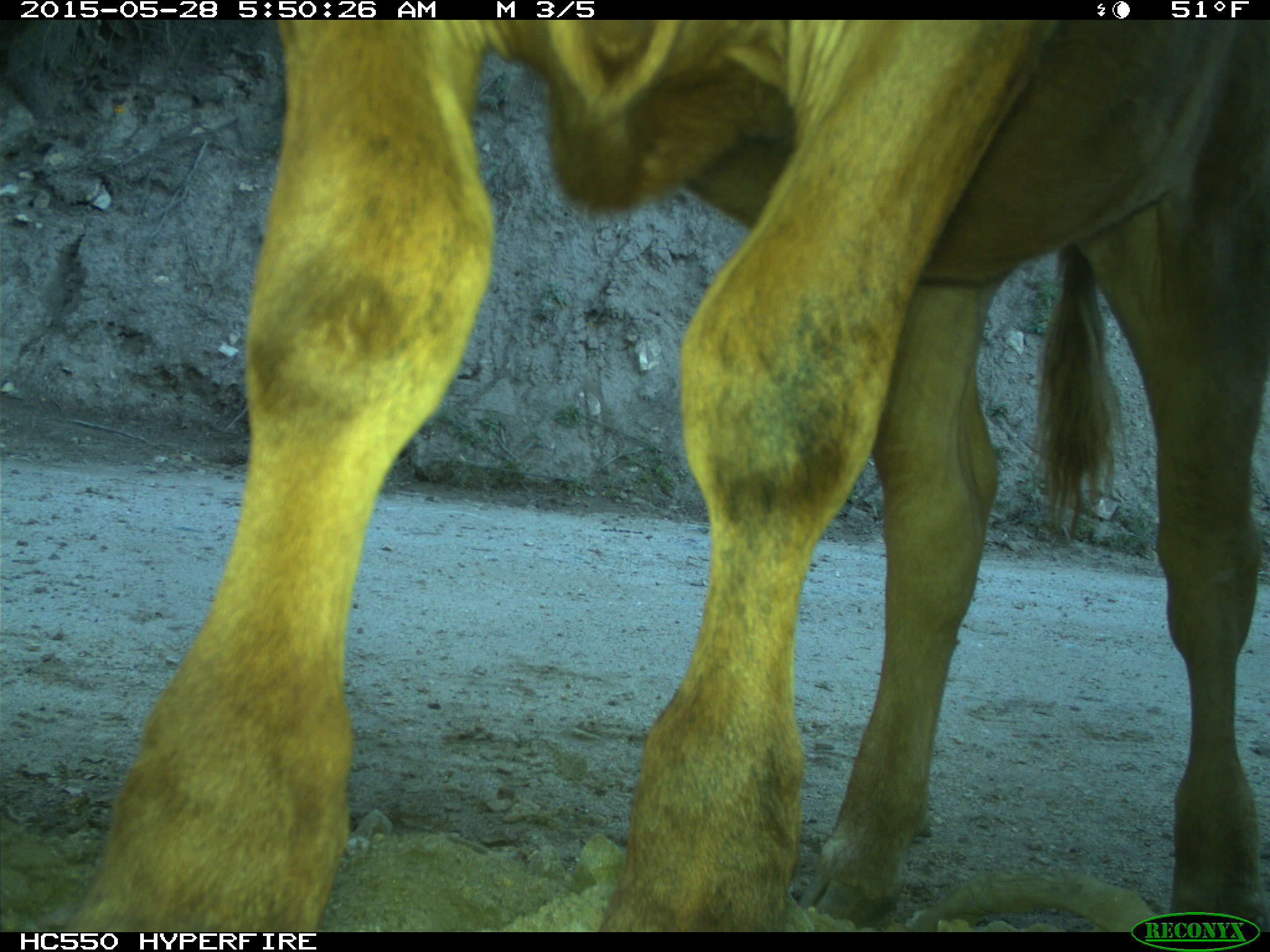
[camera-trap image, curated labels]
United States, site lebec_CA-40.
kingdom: Animalia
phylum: Chordata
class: Mammalia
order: Artiodactyla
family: Bovidae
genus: Bos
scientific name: Bos taurus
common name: domestic cow